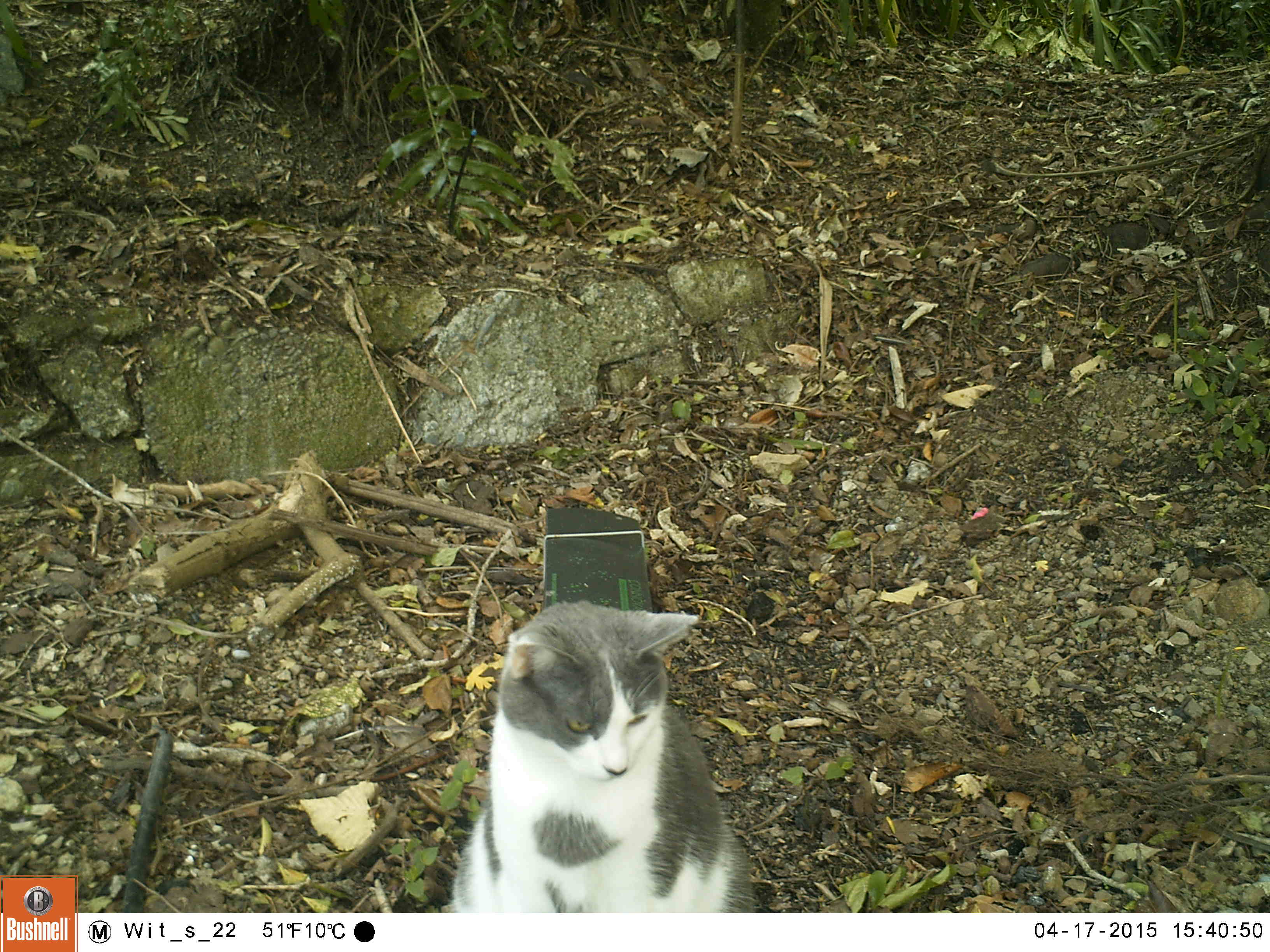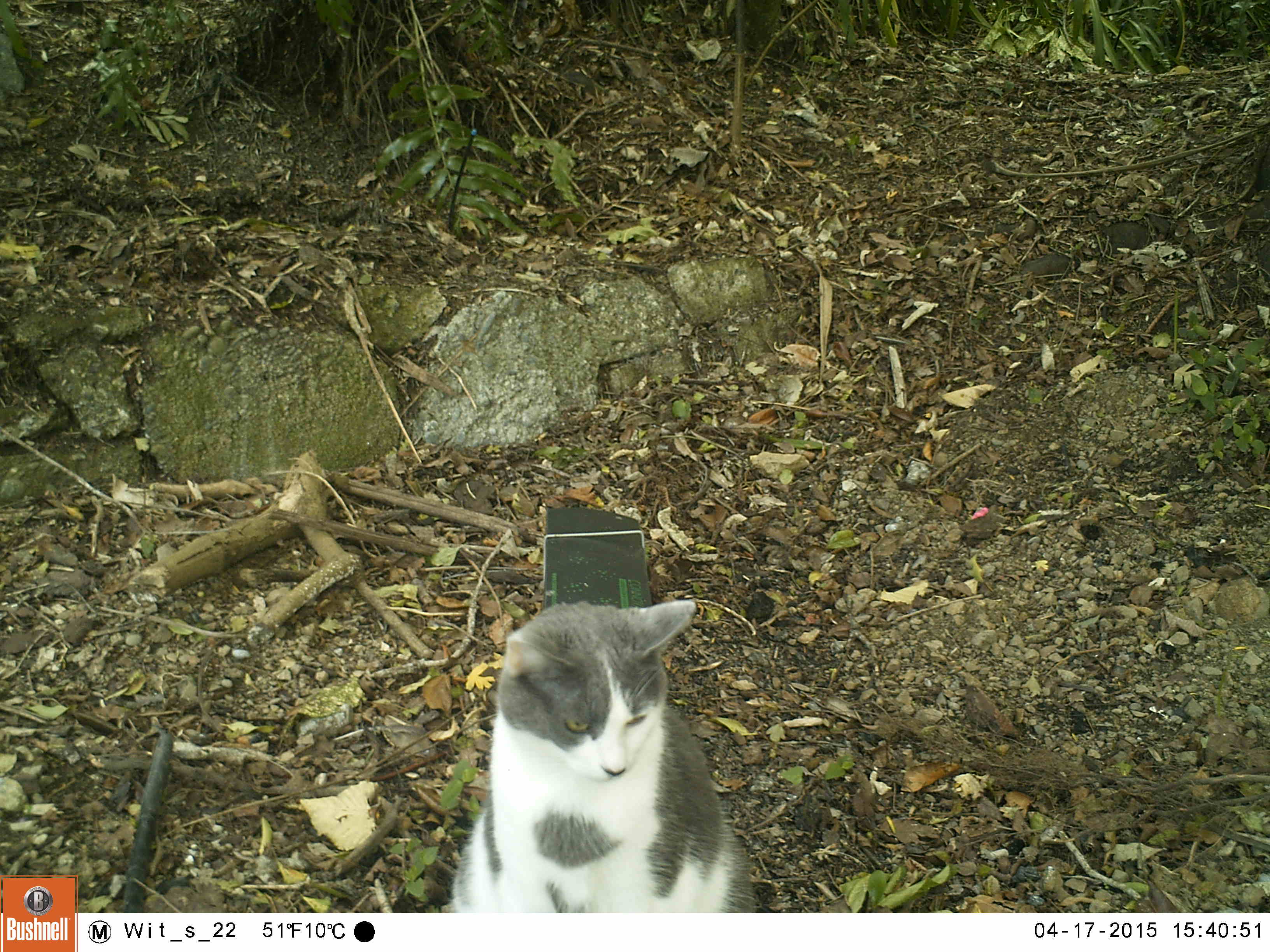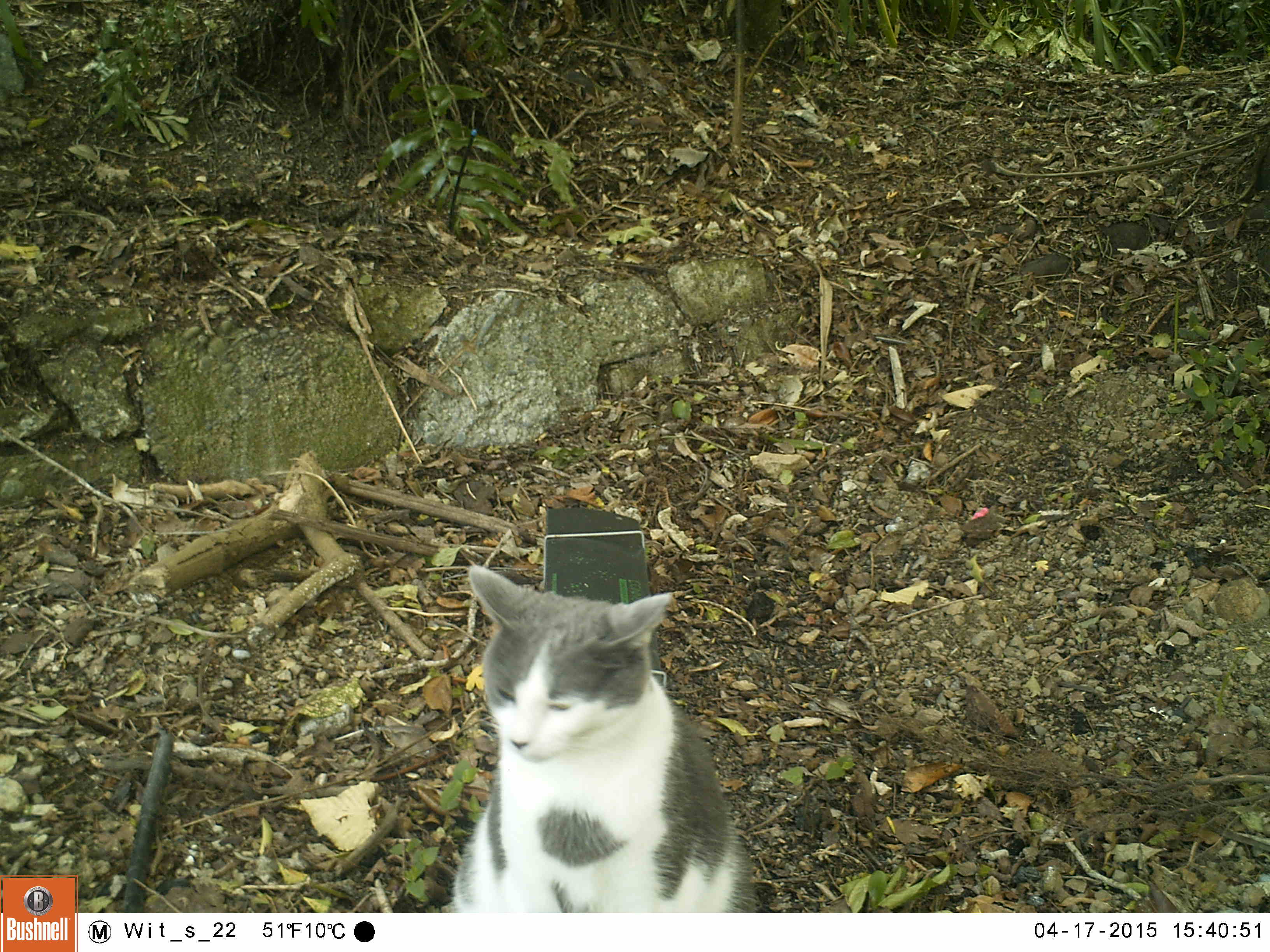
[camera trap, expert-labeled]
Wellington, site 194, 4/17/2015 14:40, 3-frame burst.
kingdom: Animalia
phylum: Chordata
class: Mammalia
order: Carnivora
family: Felidae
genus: Felis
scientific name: Felis catus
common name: cat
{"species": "cat (Felis catus)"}